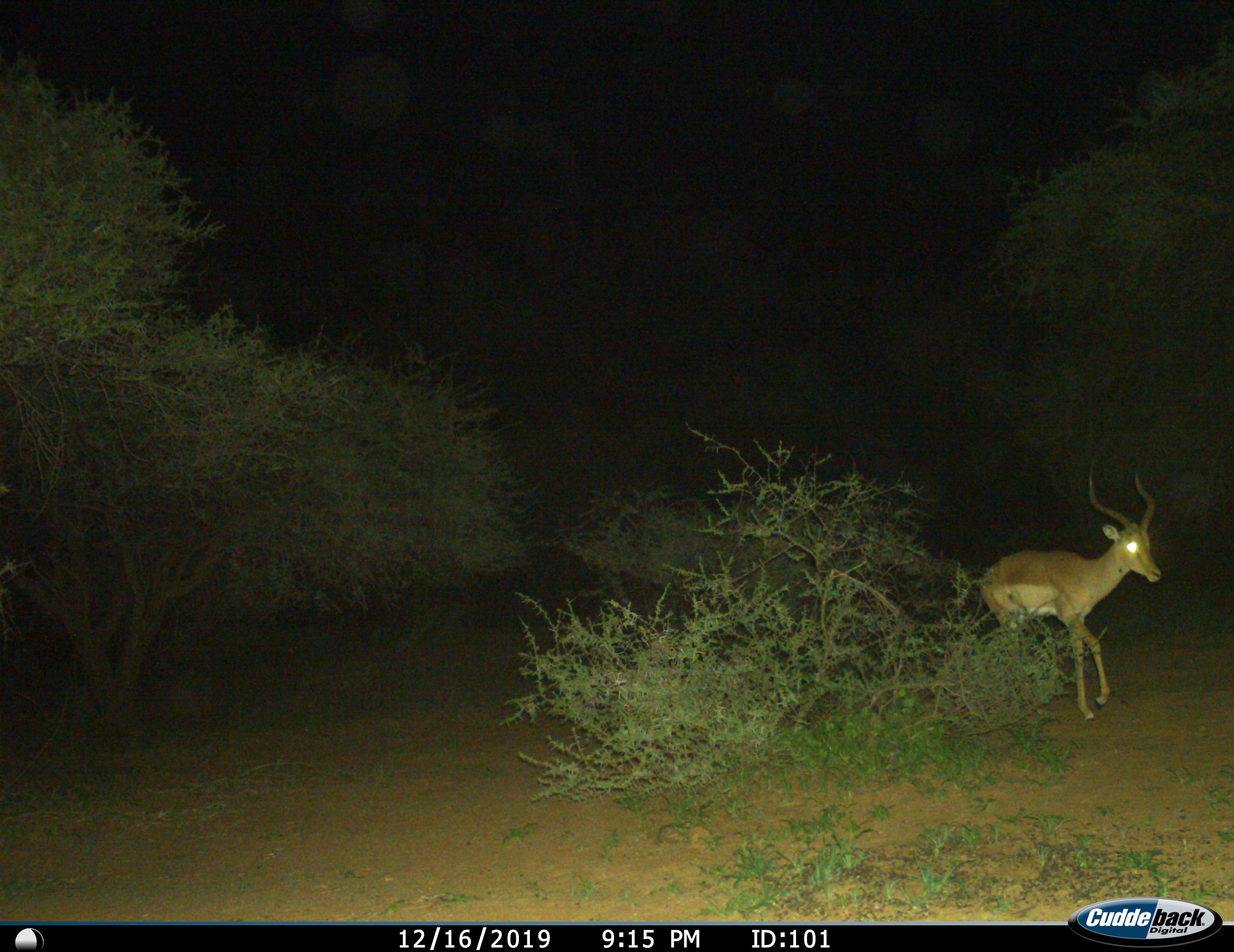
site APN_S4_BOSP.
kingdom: Animalia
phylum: Chordata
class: Mammalia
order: Artiodactyla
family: Bovidae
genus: Aepyceros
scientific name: Aepyceros melampus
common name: impala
Impala (Aepyceros melampus), count 1. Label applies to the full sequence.